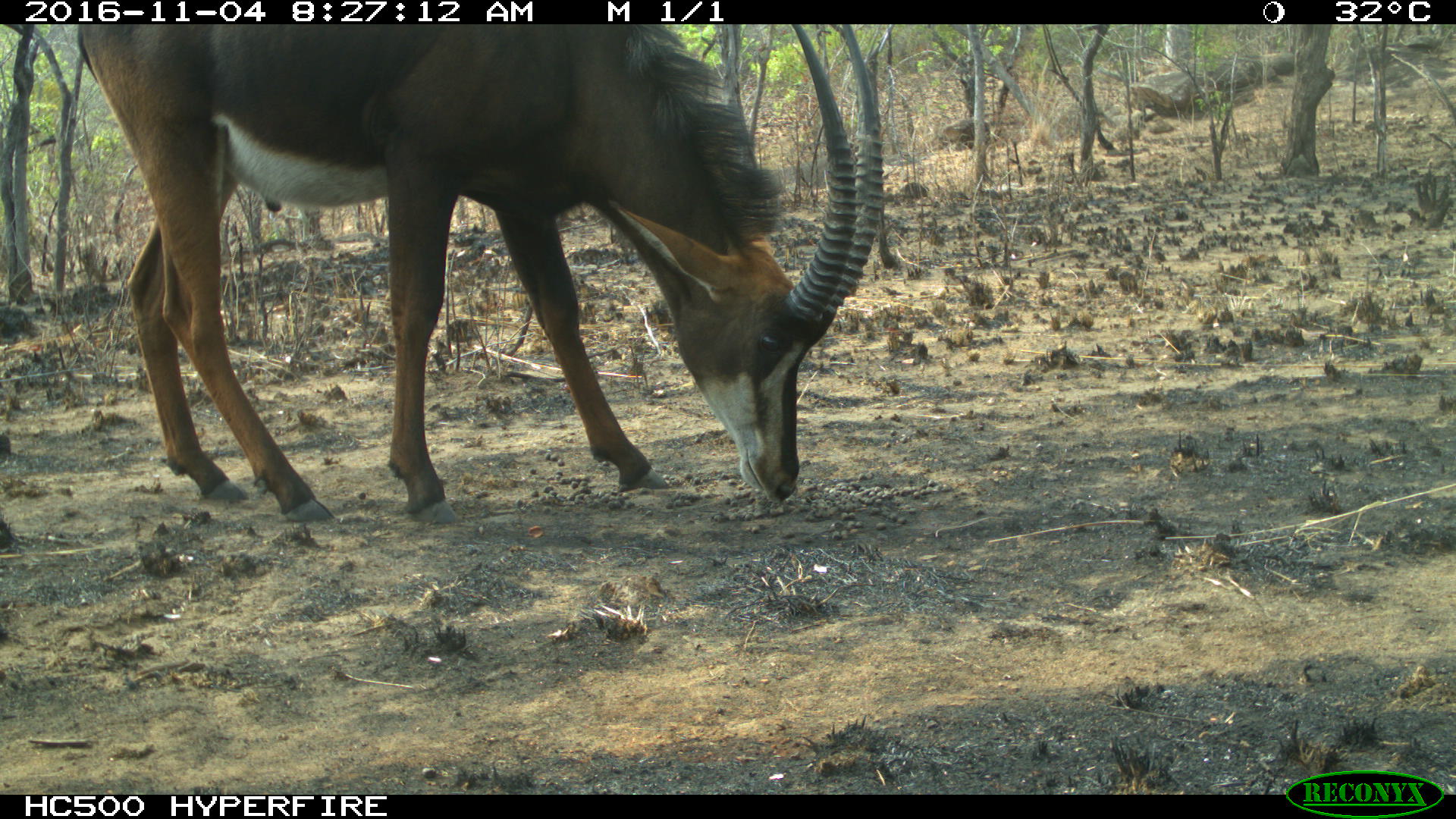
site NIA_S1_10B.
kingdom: Animalia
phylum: Chordata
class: Mammalia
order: Artiodactyla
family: Bovidae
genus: Hippotragus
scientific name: Hippotragus niger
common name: sable antelope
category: sable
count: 1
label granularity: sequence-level